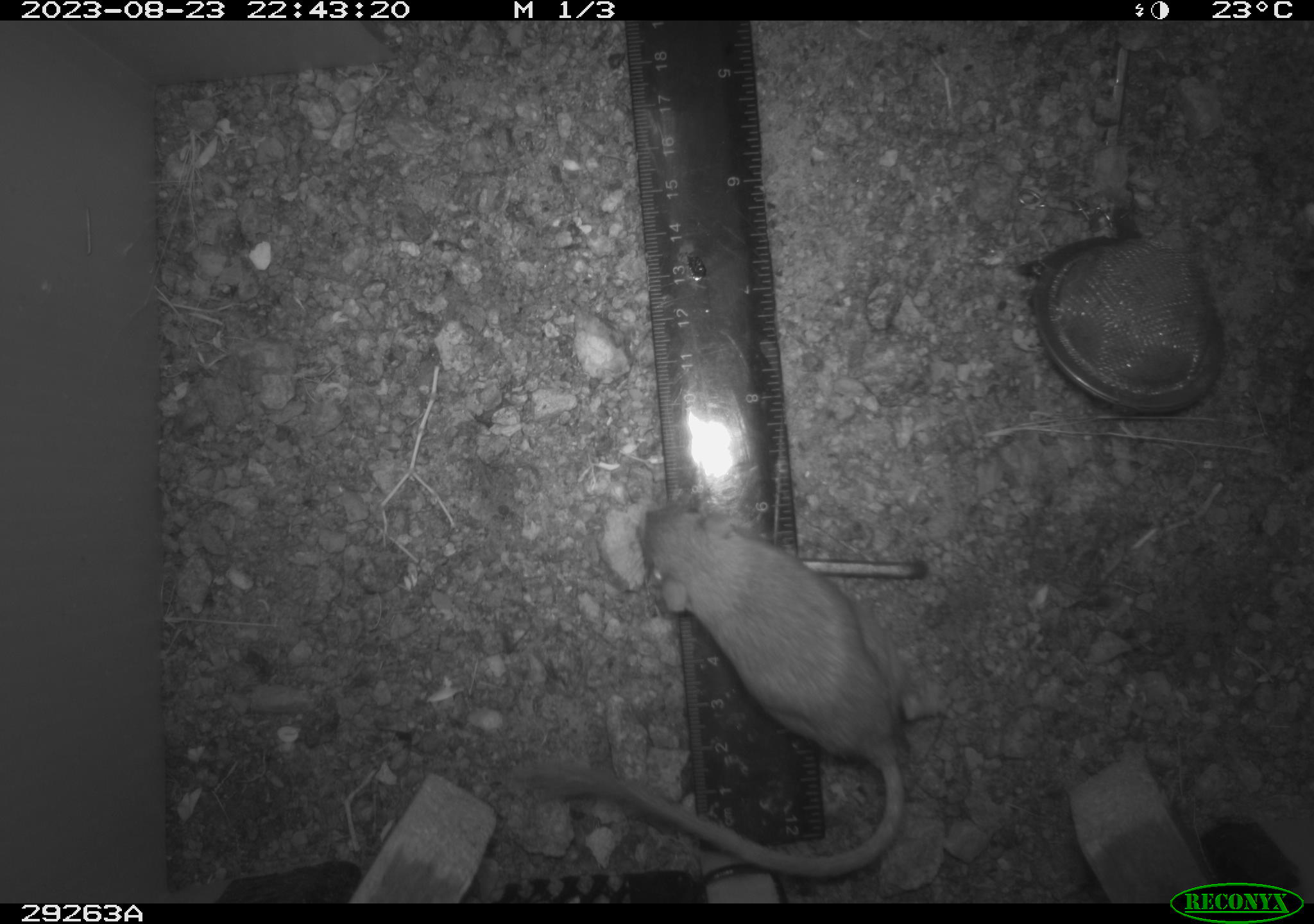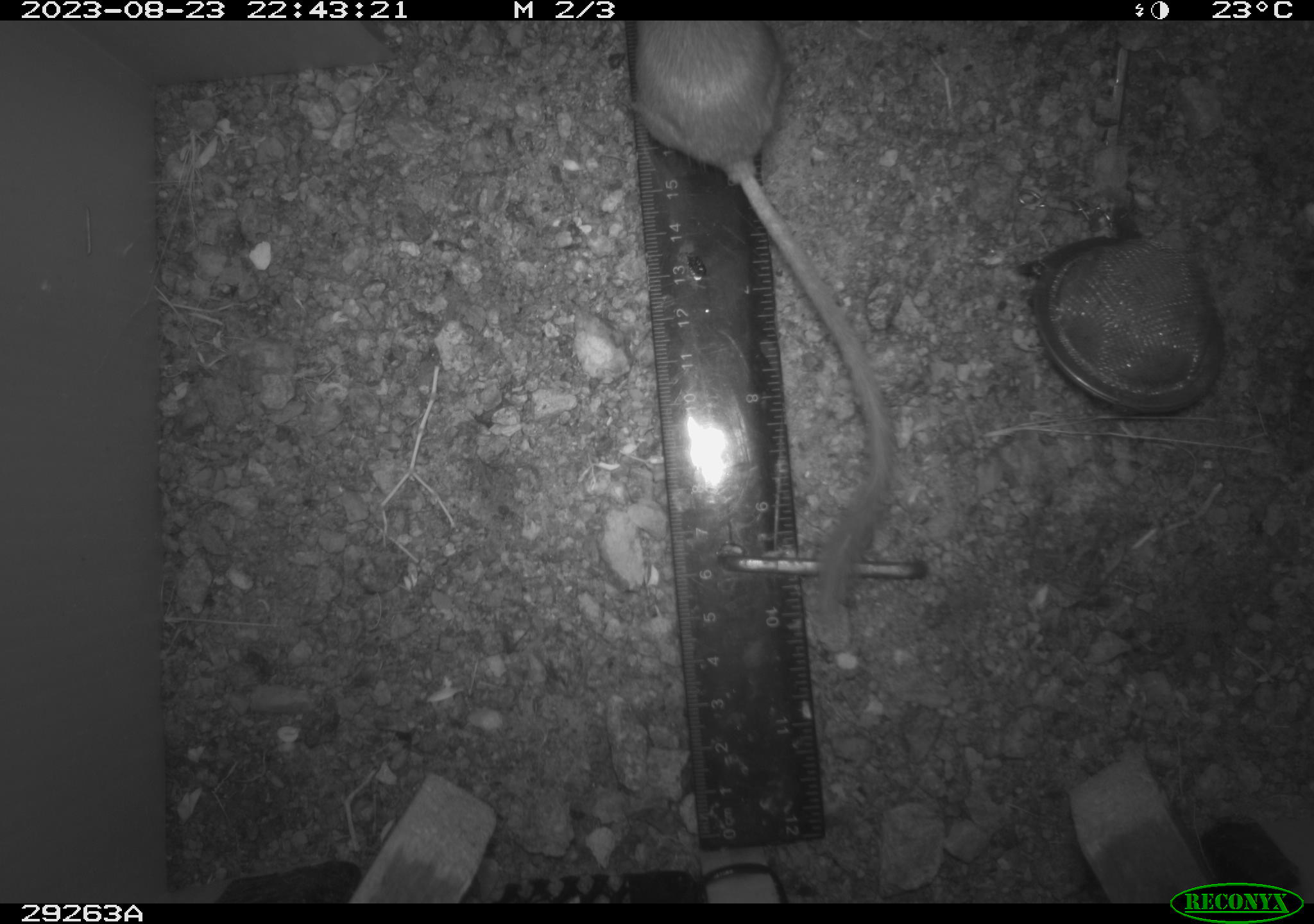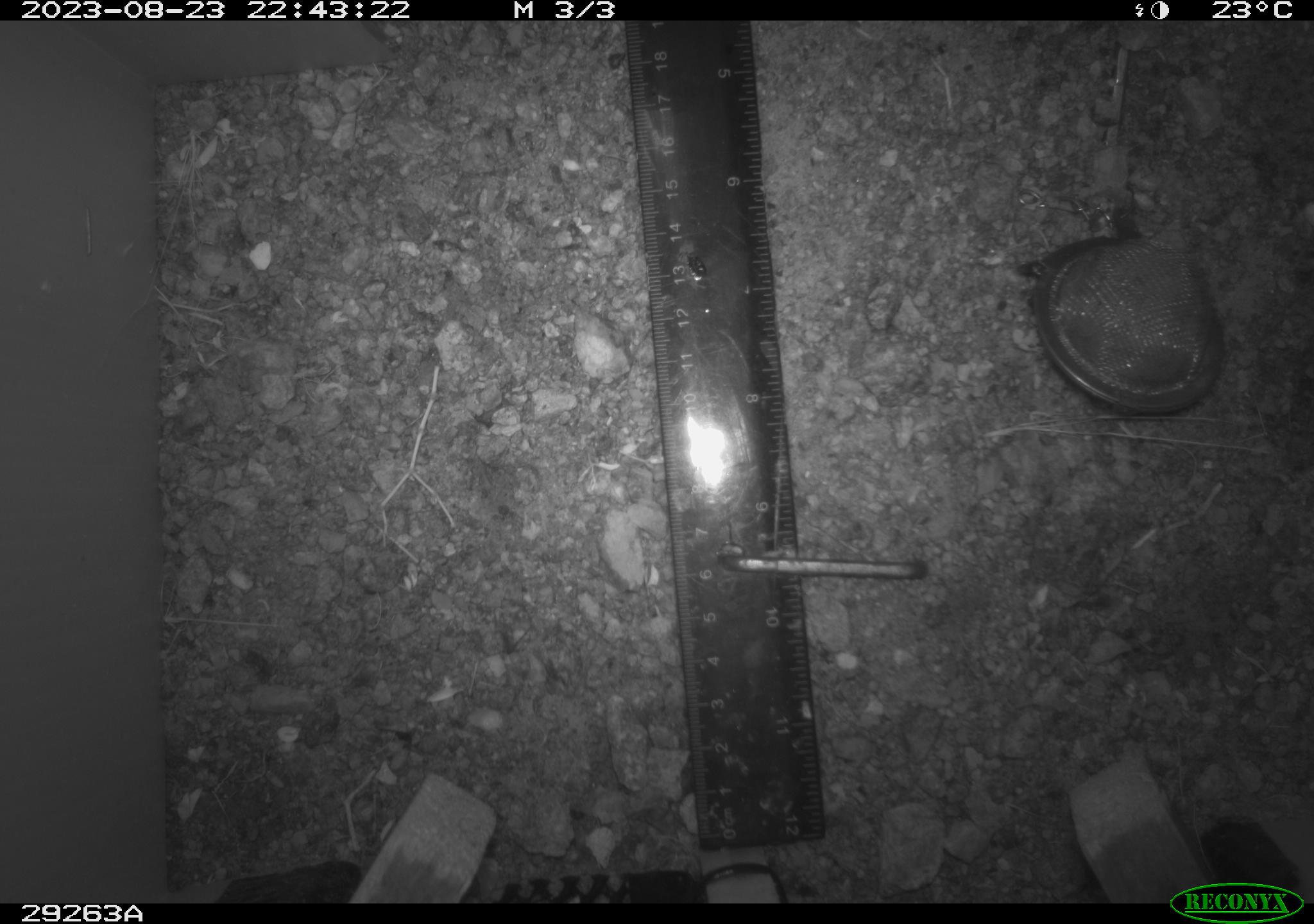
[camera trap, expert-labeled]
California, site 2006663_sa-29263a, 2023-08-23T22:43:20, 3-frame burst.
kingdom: Animalia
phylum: Chordata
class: Mammalia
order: Rodentia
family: Heteromyidae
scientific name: Heteromyidae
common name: kangaroo rats and pocket mice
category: heteromyidae family